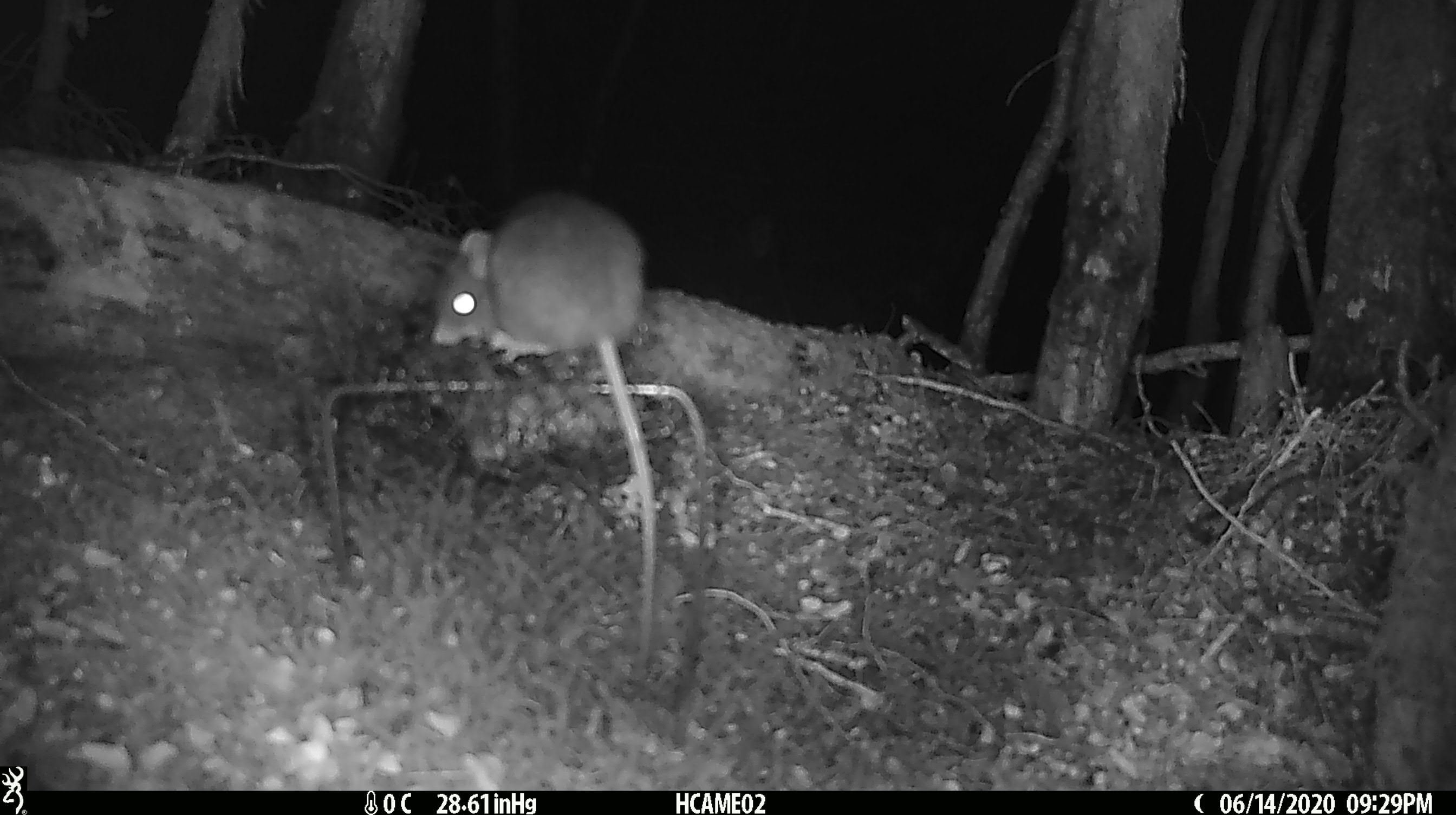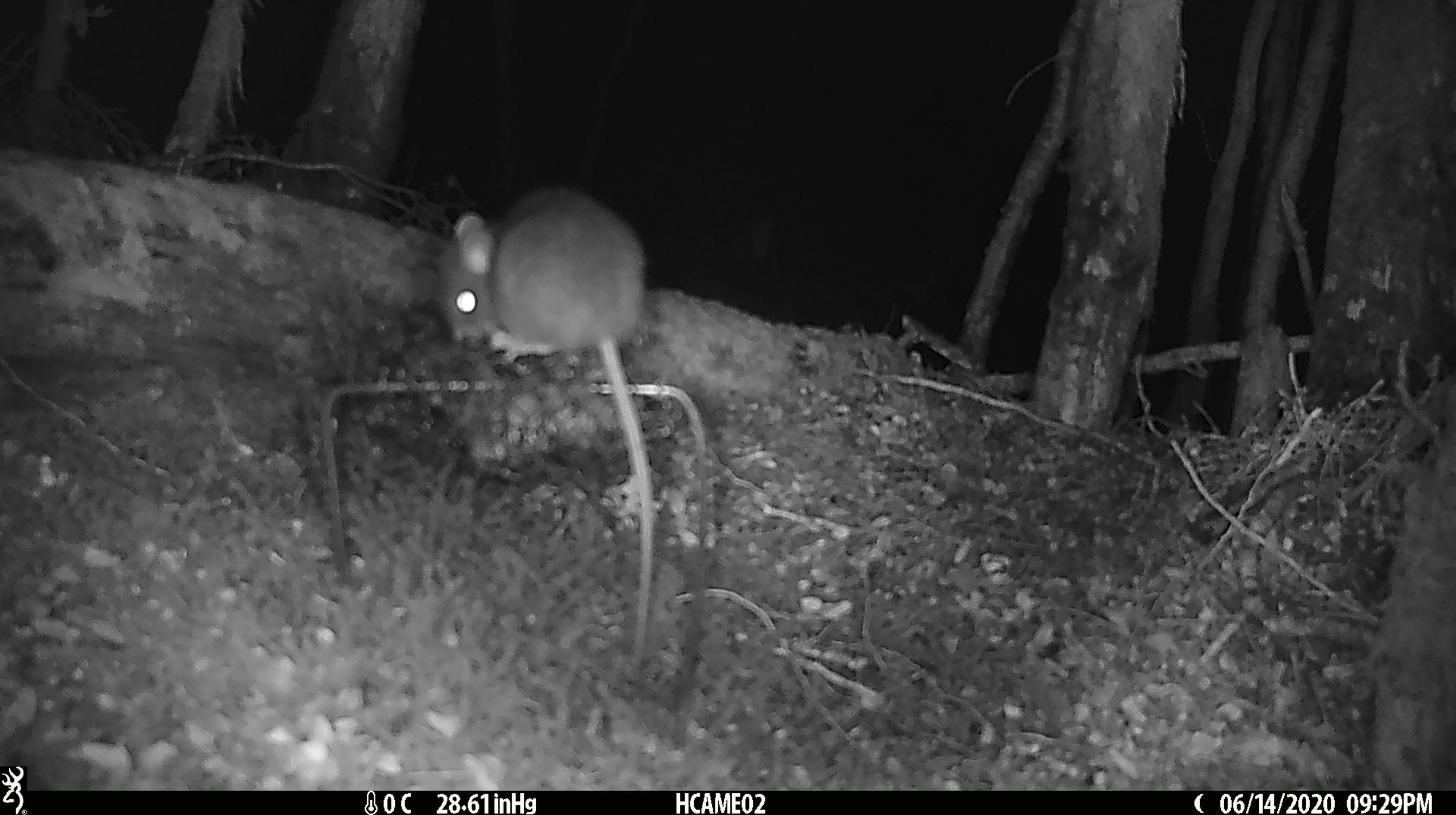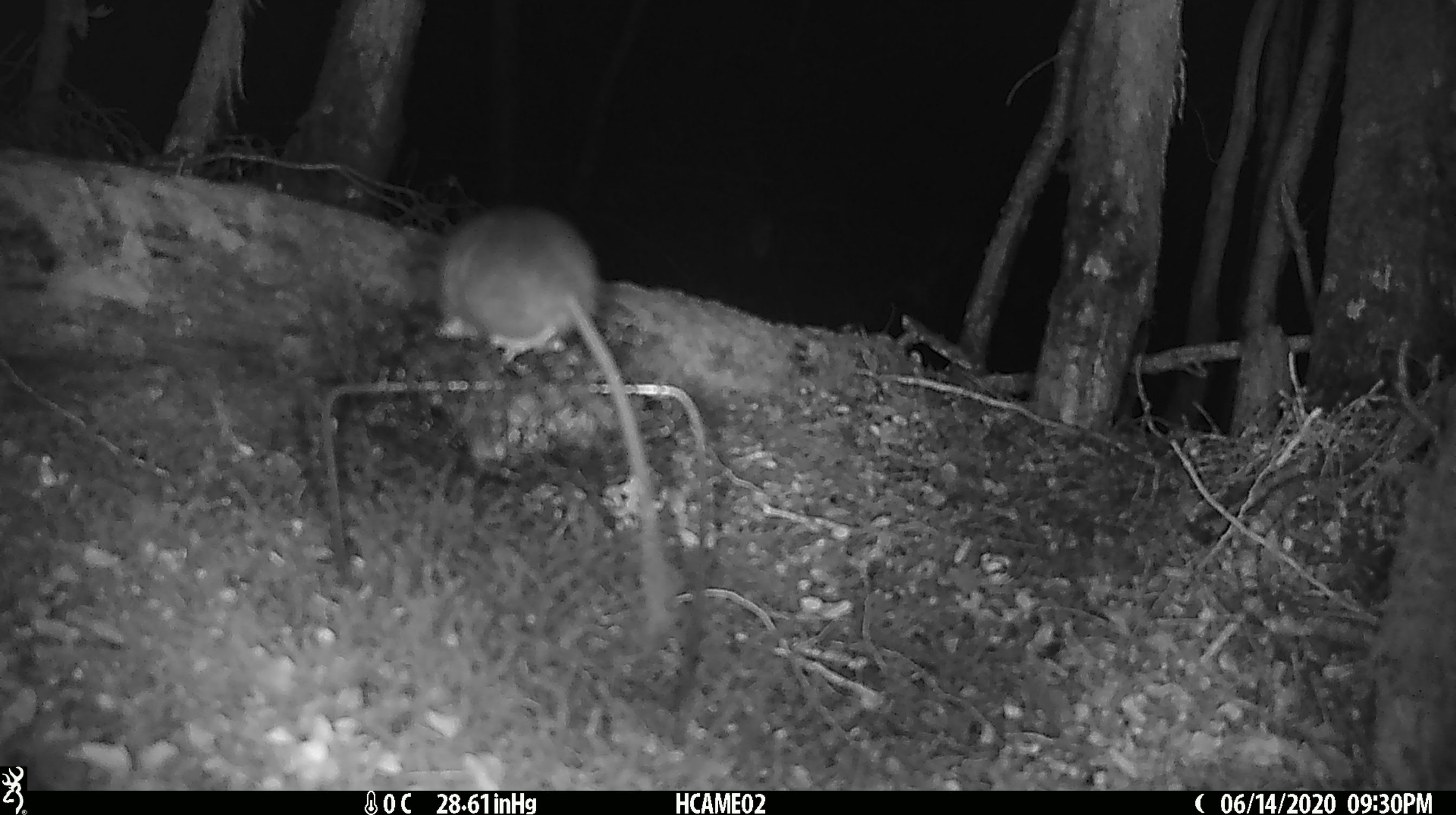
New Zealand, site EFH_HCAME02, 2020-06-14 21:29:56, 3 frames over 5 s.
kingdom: Animalia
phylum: Chordata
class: Mammalia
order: Rodentia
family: Muridae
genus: Rattus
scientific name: Rattus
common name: rat